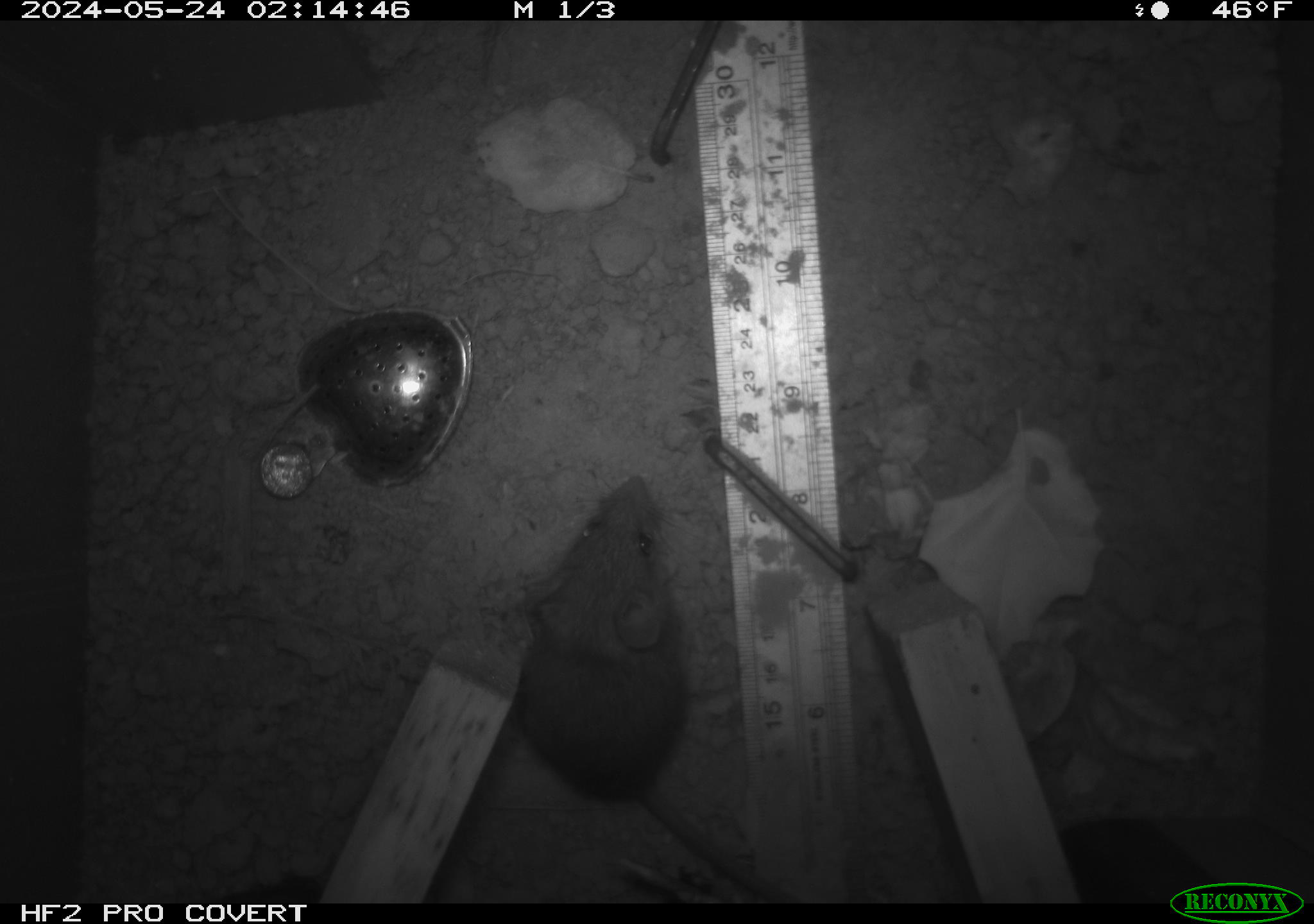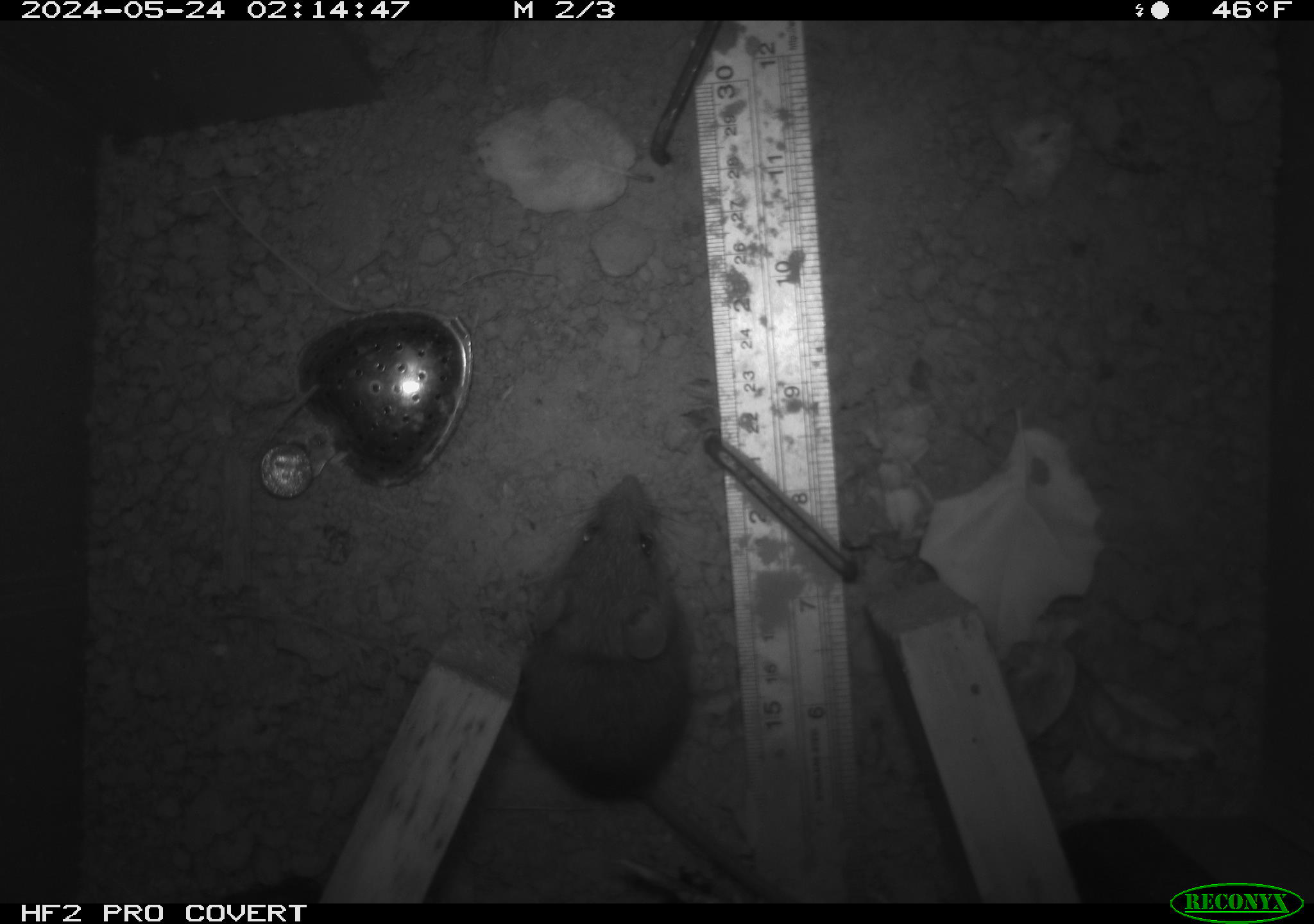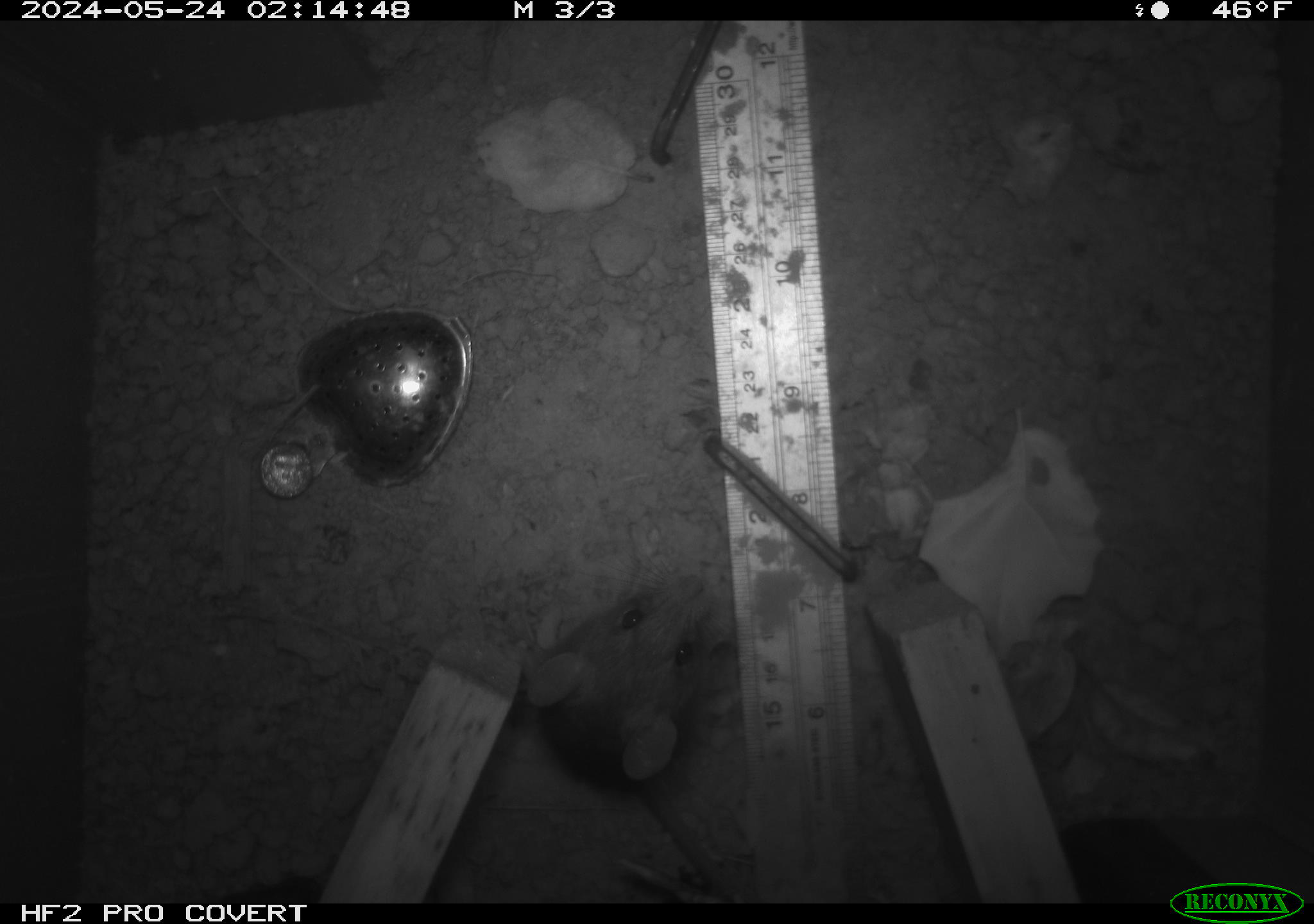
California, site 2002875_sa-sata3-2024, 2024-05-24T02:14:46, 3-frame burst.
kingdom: Animalia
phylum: Chordata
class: Mammalia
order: Rodentia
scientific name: Rodentia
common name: rodent